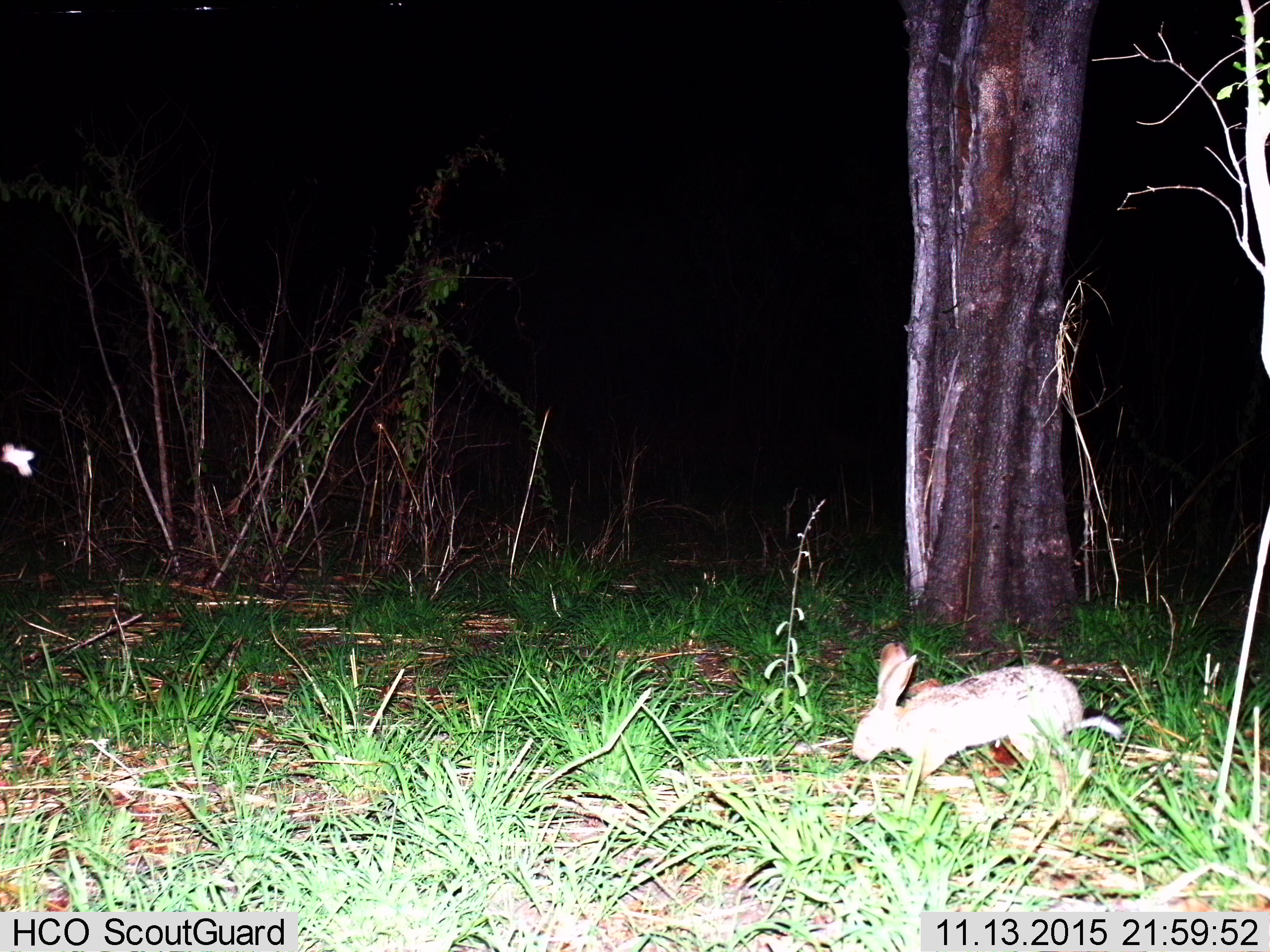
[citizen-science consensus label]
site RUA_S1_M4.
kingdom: Animalia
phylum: Chordata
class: Mammalia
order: Lagomorpha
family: Leporidae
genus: Lepus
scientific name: Lepus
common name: hare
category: hareunknown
Hareunknown (hare) (Lepus), count 1. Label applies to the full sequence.